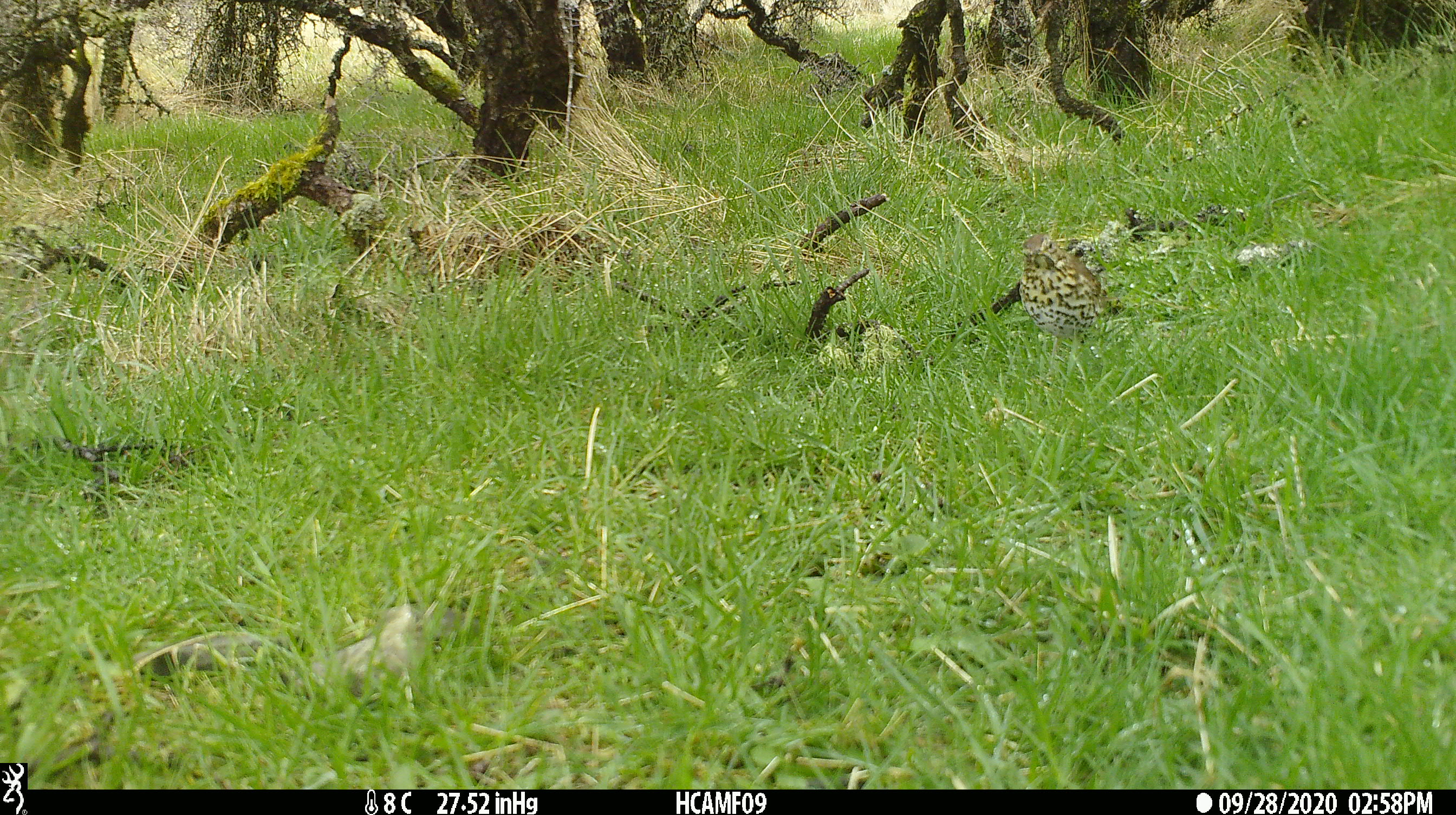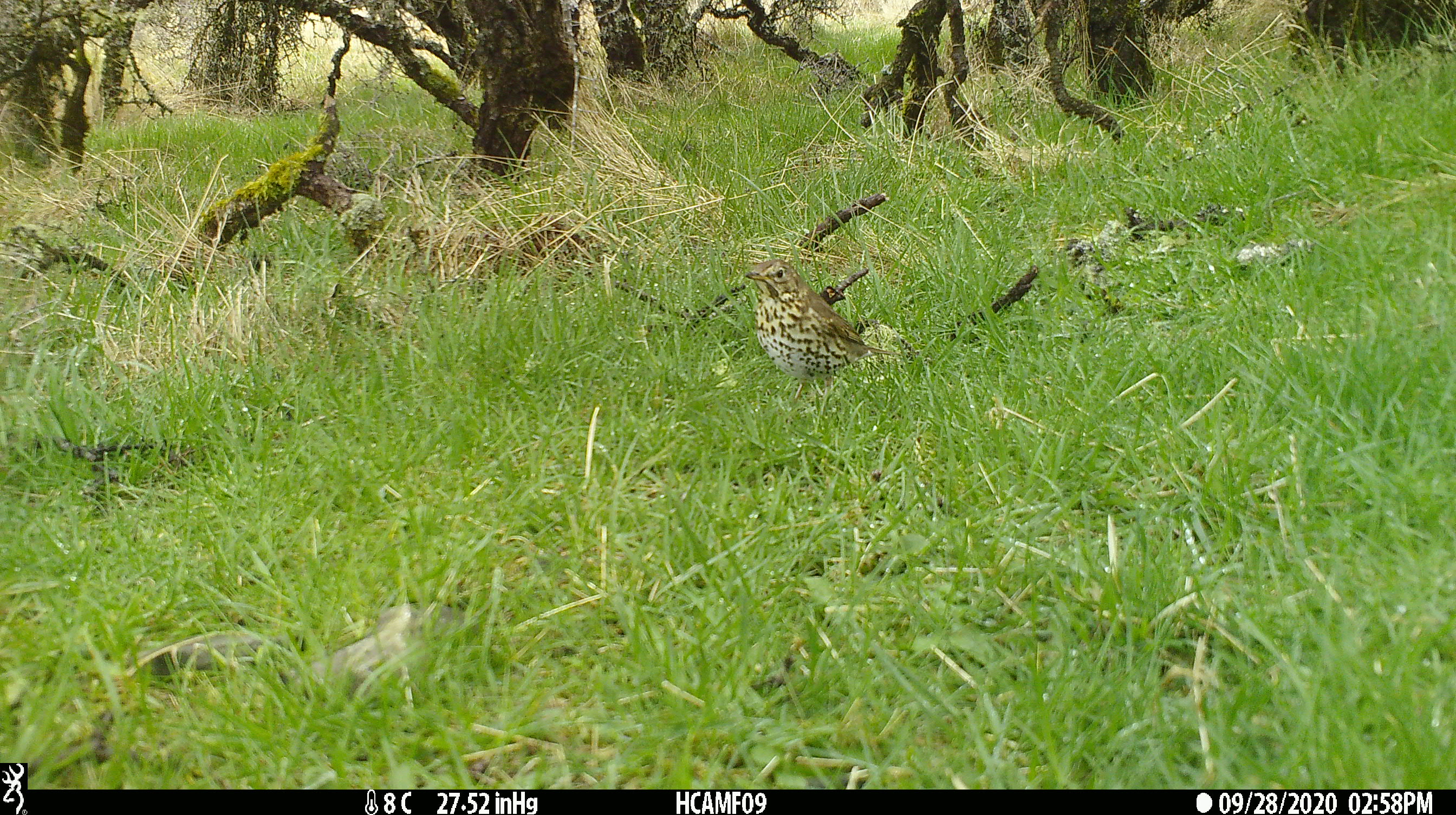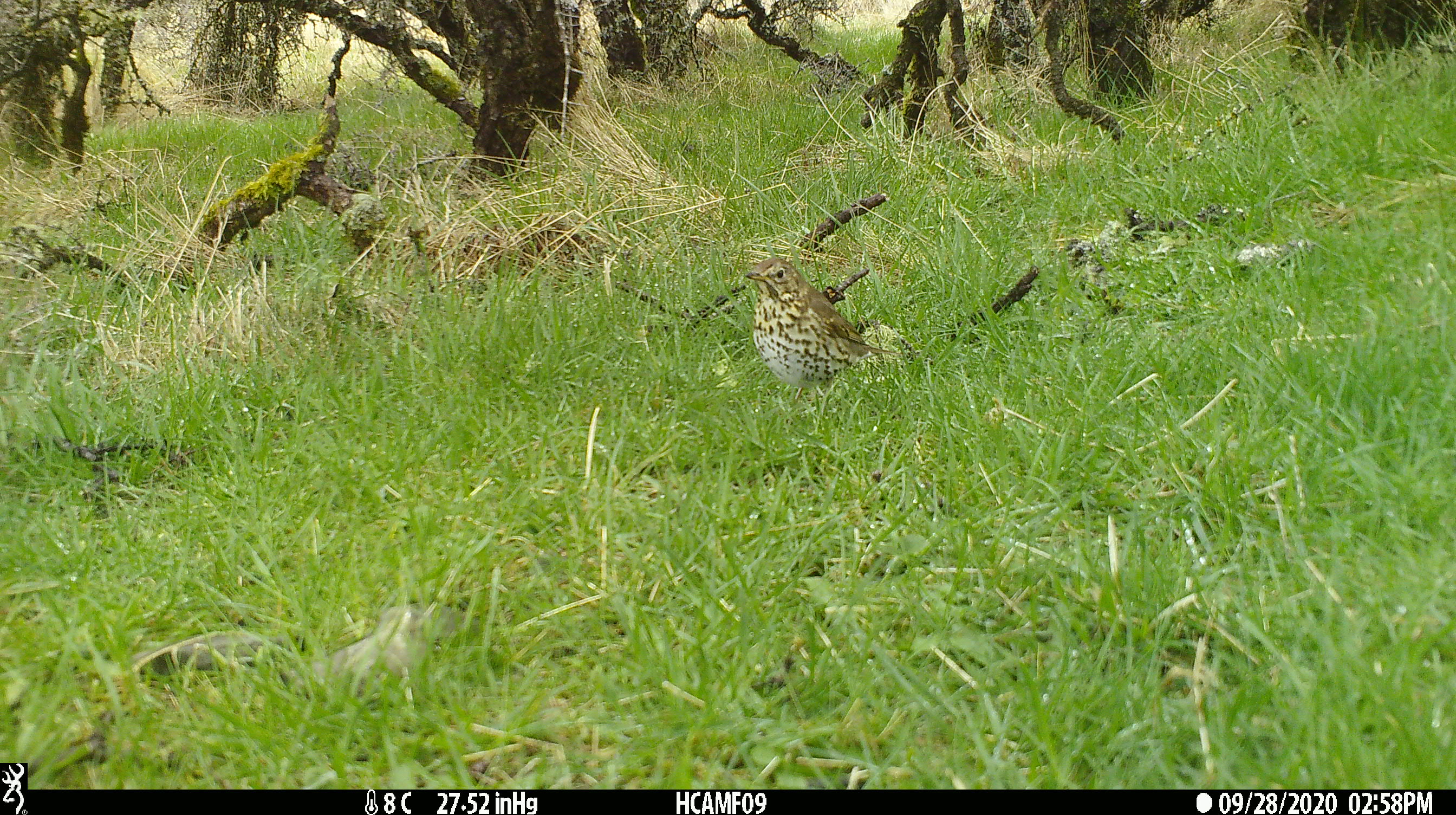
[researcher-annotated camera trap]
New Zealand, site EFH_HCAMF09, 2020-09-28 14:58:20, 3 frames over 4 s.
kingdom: Animalia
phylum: Chordata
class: Aves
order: Passeriformes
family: Turdidae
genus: Turdus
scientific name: Turdus philomelos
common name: song thrush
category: thrush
Thrush (song thrush) (Turdus philomelos).